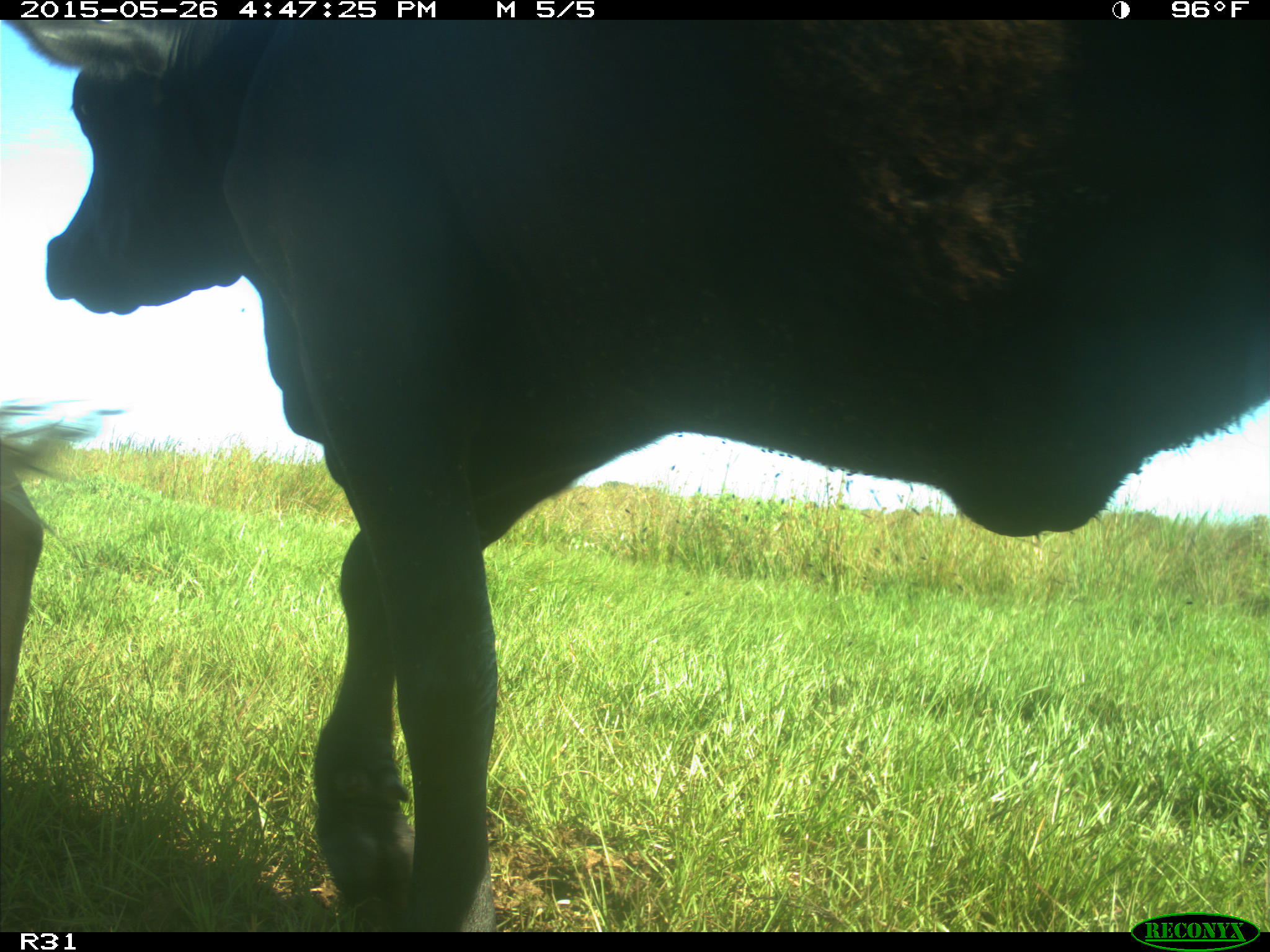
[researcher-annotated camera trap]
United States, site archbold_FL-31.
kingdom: Animalia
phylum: Chordata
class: Mammalia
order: Artiodactyla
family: Bovidae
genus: Bos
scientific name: Bos taurus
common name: domestic cow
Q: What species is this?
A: Bos taurus (domestic cow).